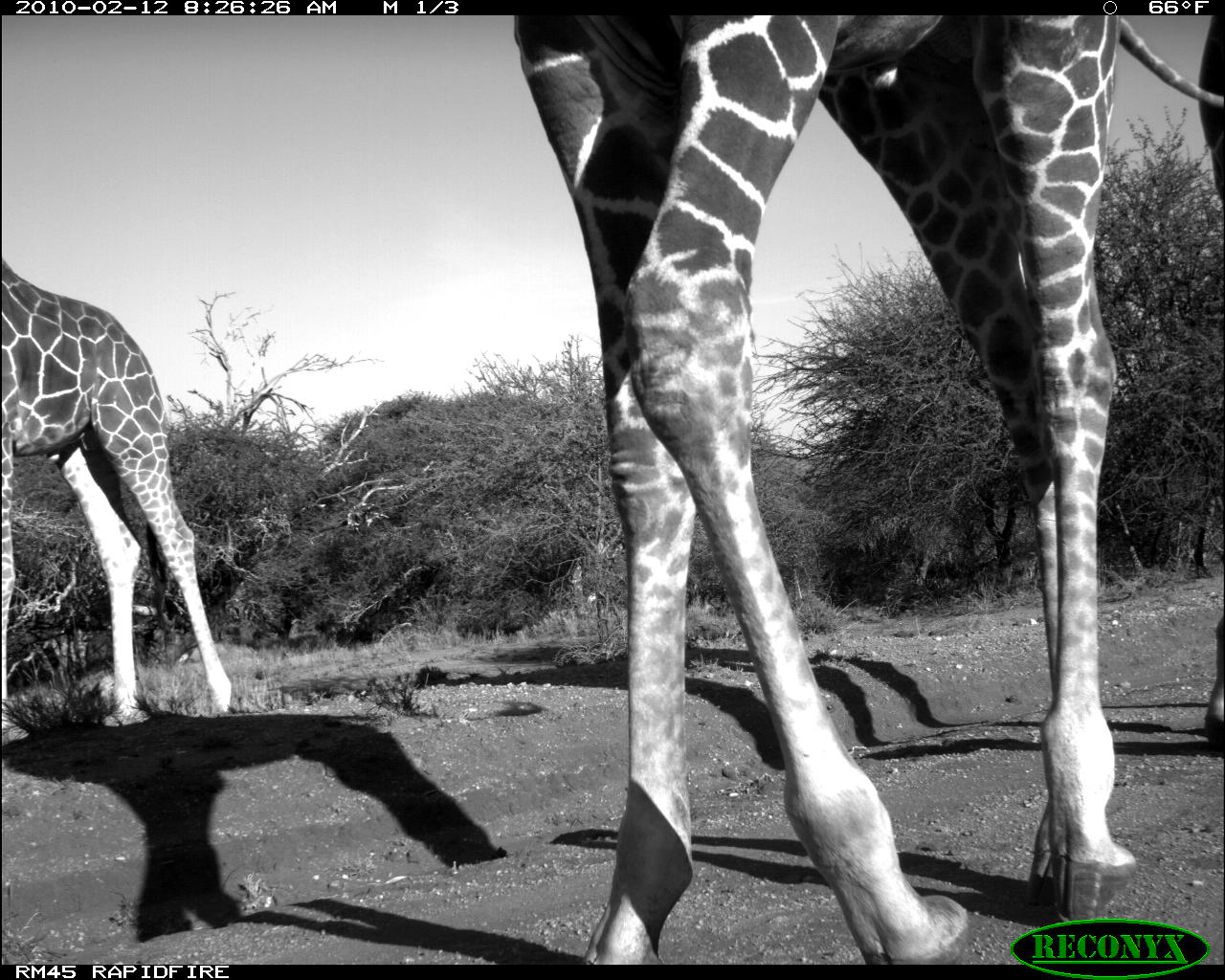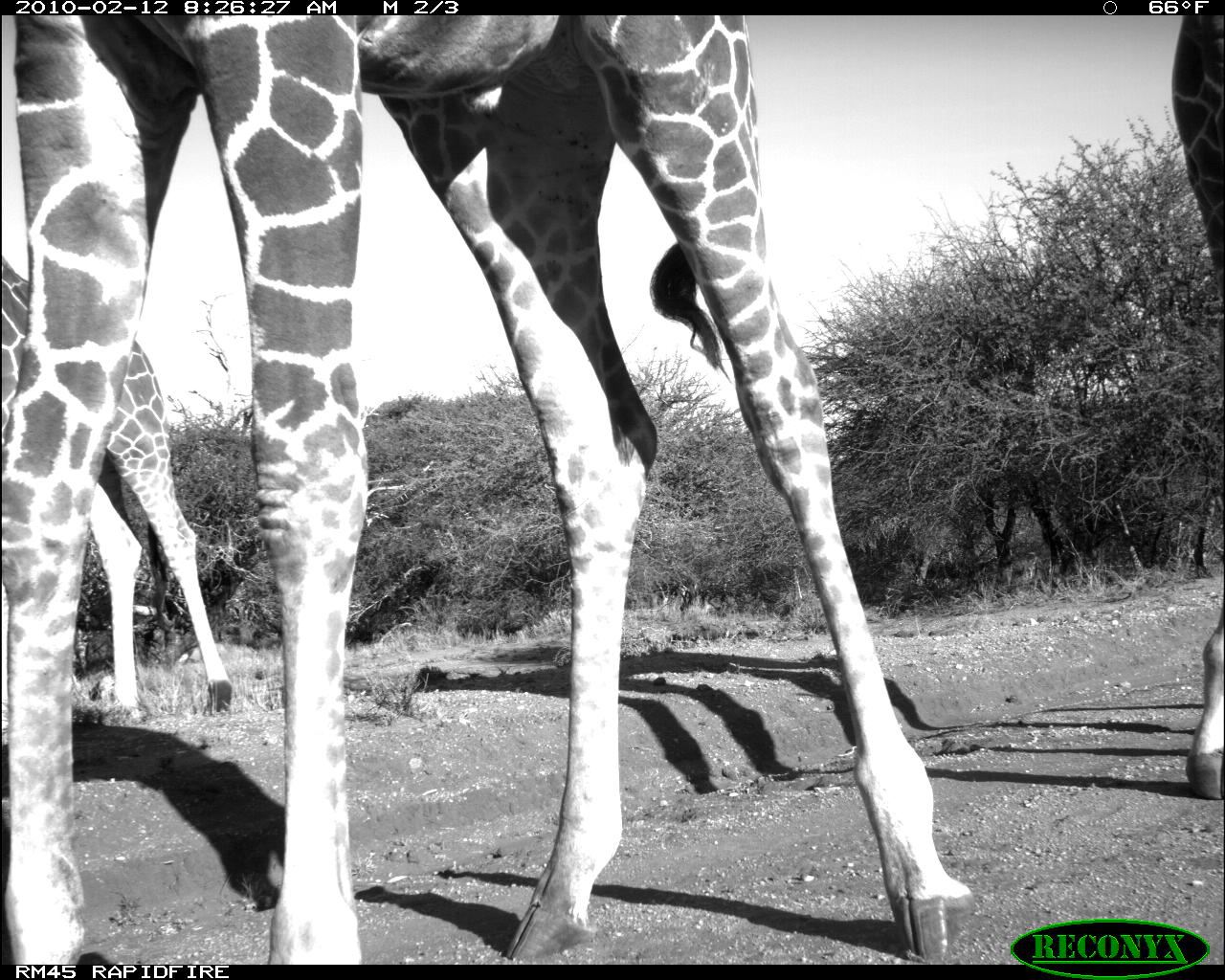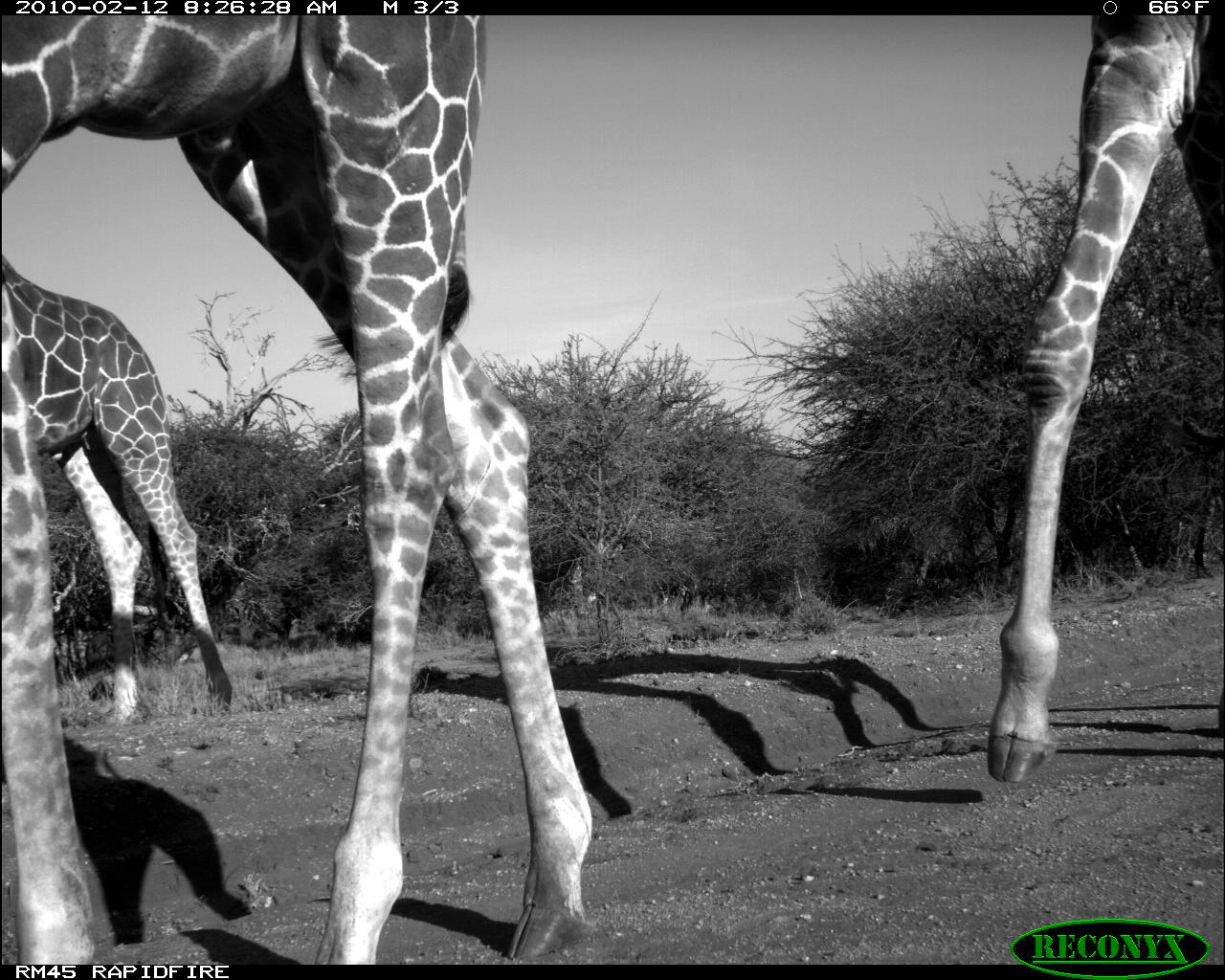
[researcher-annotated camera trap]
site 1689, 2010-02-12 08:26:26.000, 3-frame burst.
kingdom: Animalia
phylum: Chordata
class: Mammalia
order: Artiodactyla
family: Giraffidae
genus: Giraffa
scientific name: Giraffa camelopardalis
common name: giraffe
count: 3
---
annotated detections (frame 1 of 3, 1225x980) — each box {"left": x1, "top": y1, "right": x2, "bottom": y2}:
giraffa camelopardalis: {"left": 513, "top": 15, "right": 1223, "bottom": 965}; {"left": 1, "top": 253, "right": 232, "bottom": 745}; {"left": 1197, "top": 15, "right": 1224, "bottom": 751}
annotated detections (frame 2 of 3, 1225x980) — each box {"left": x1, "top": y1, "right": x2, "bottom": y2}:
giraffa camelopardalis: {"left": 0, "top": 15, "right": 974, "bottom": 964}; {"left": 1, "top": 253, "right": 234, "bottom": 746}; {"left": 1170, "top": 15, "right": 1223, "bottom": 799}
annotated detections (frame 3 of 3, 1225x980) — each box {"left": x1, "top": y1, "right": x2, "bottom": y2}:
giraffa camelopardalis: {"left": 0, "top": 15, "right": 592, "bottom": 964}; {"left": 986, "top": 15, "right": 1222, "bottom": 784}; {"left": 1, "top": 253, "right": 234, "bottom": 746}